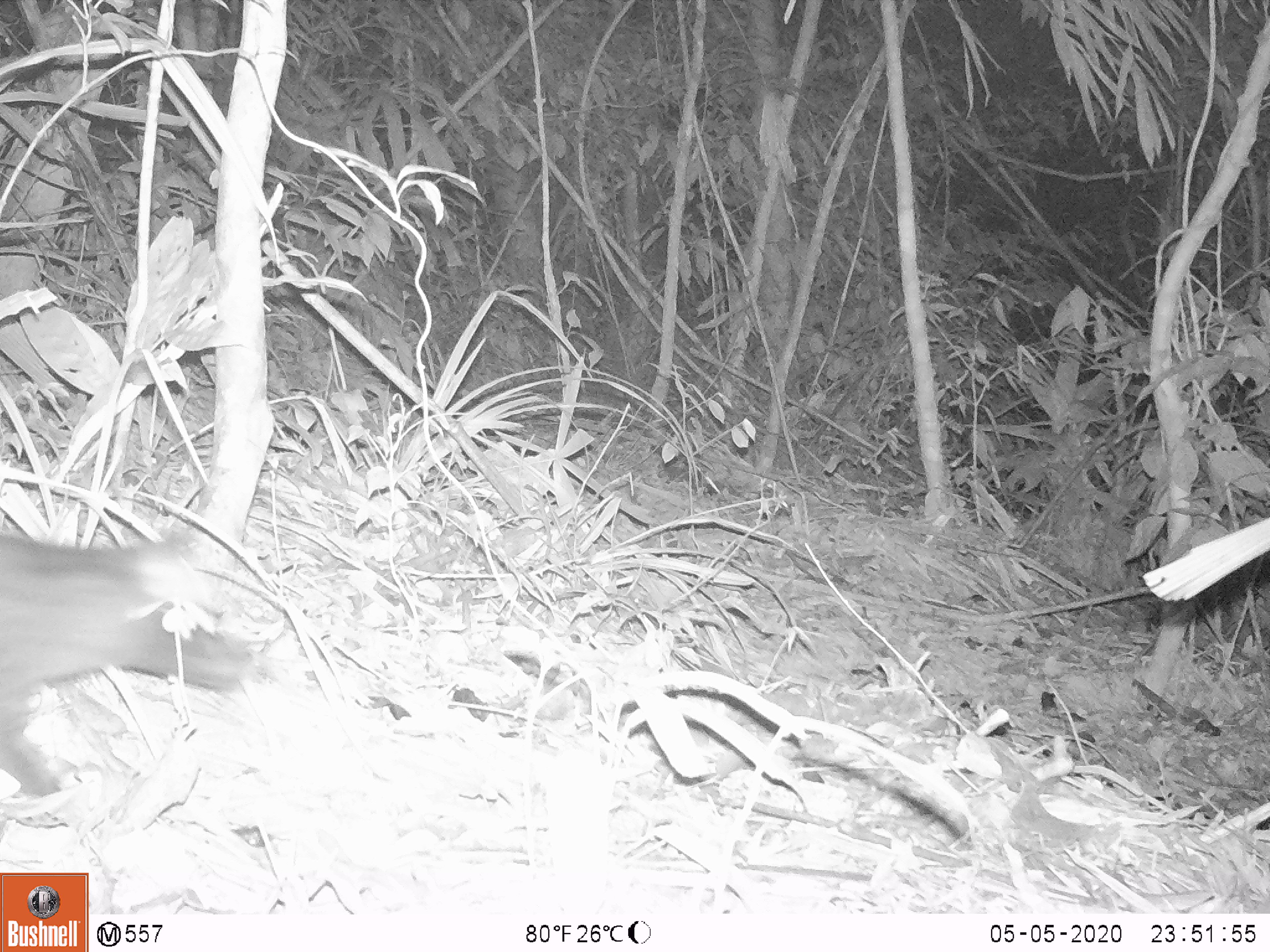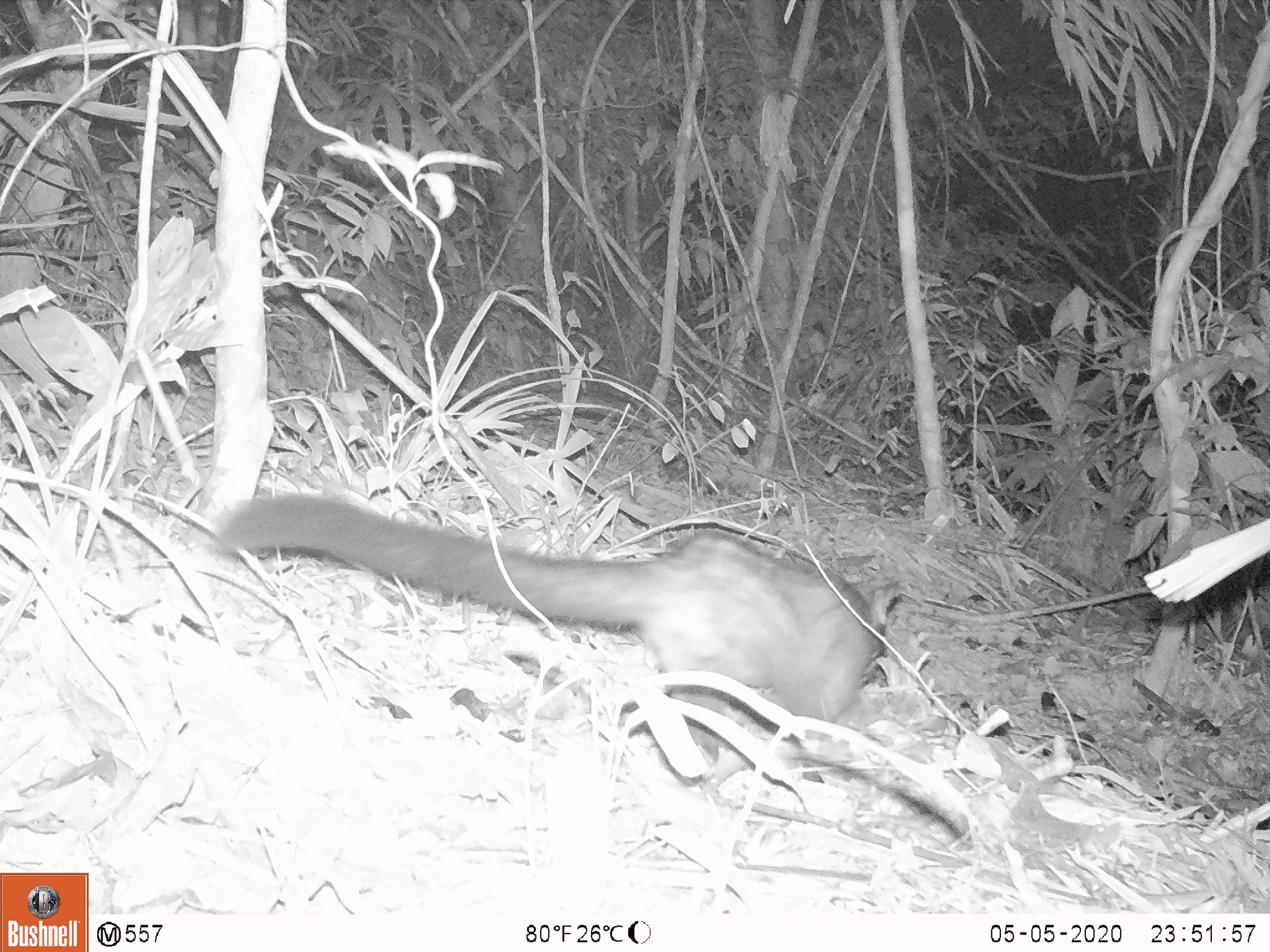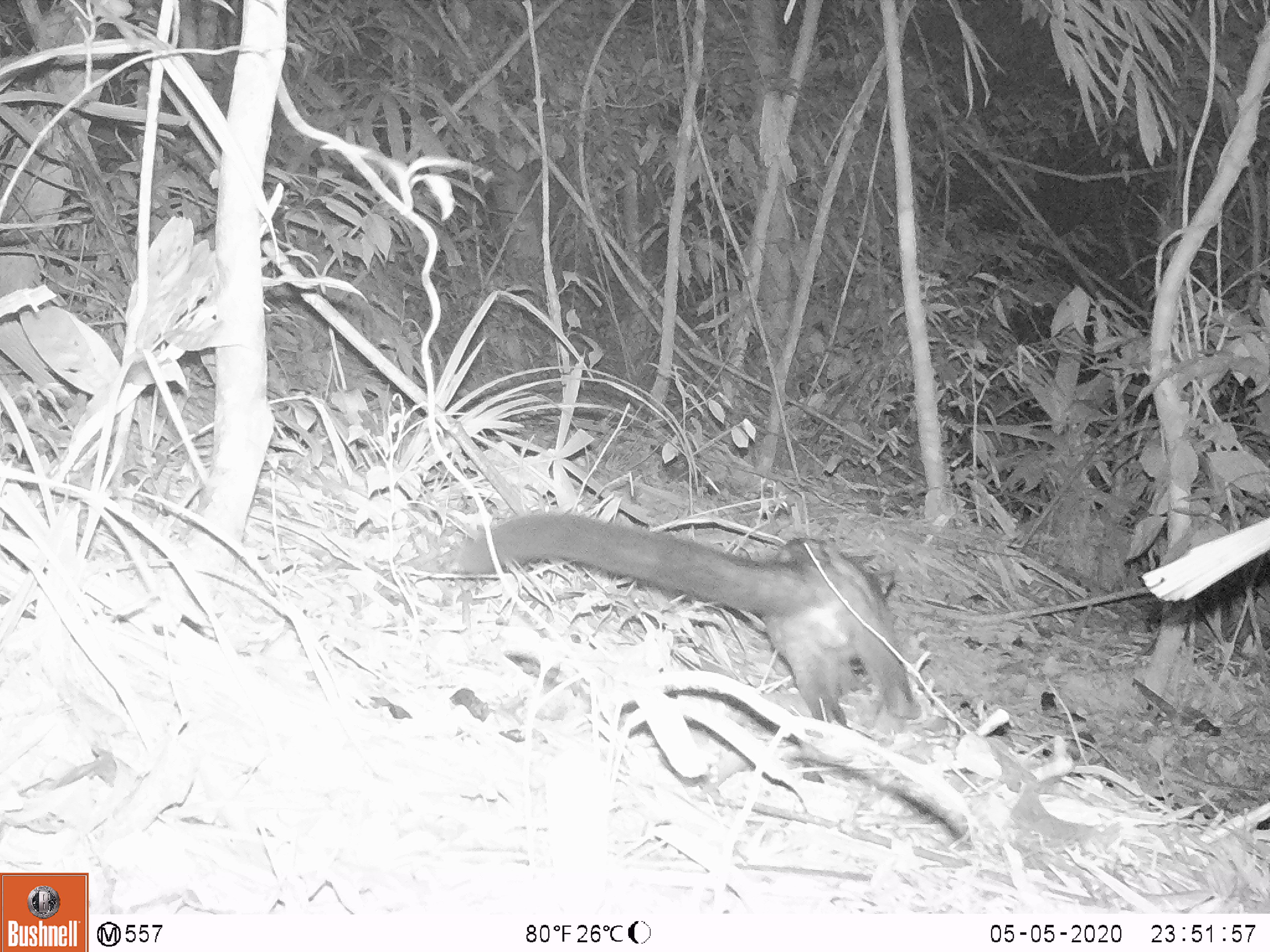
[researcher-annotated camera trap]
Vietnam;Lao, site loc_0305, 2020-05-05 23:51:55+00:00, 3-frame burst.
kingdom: Animalia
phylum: Chordata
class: Mammalia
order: Carnivora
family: Viverridae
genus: Paradoxurus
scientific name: Paradoxurus hermaphroditus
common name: common palm civet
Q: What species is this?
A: Common palm civet (Paradoxurus hermaphroditus).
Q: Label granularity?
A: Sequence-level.